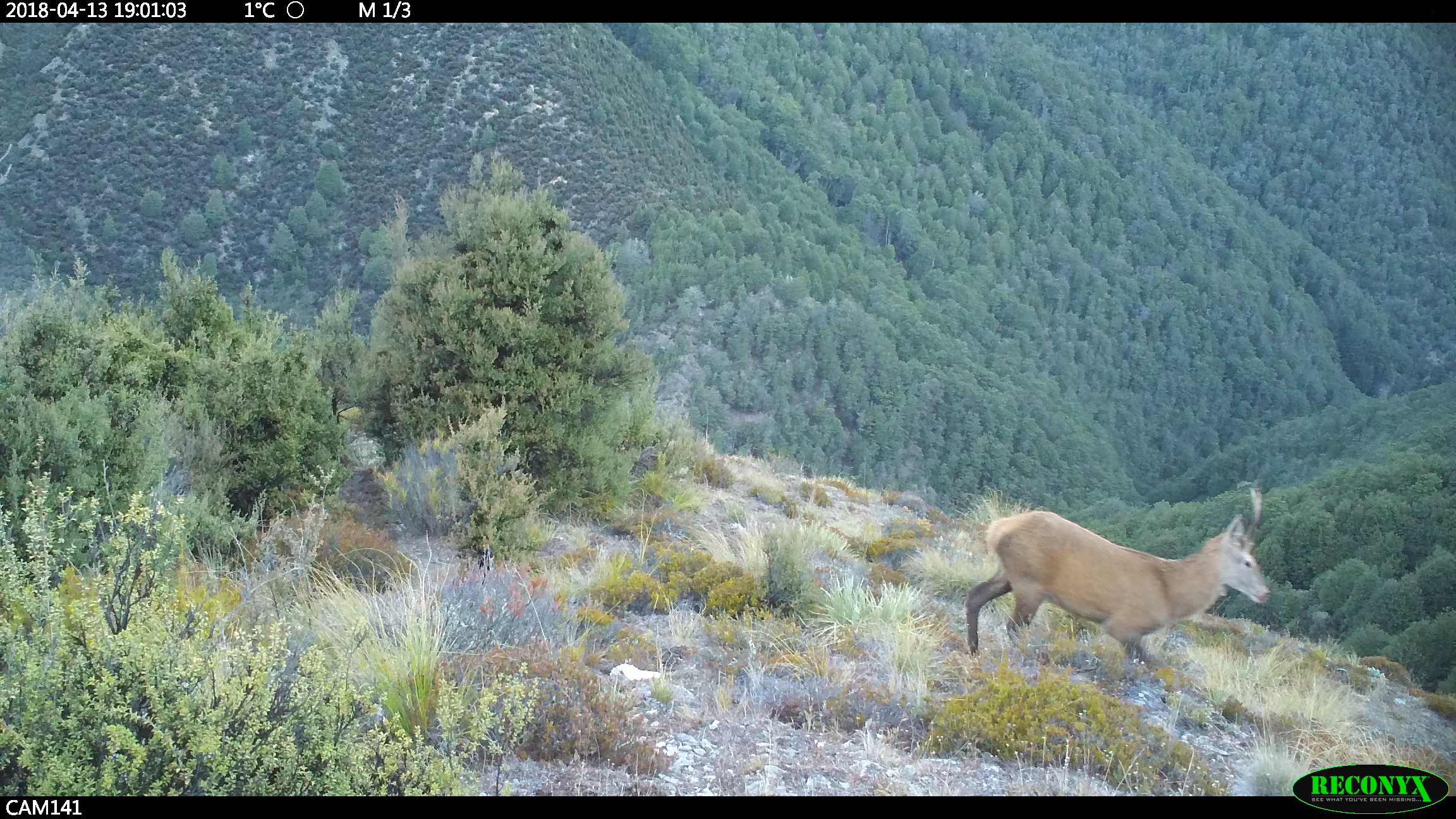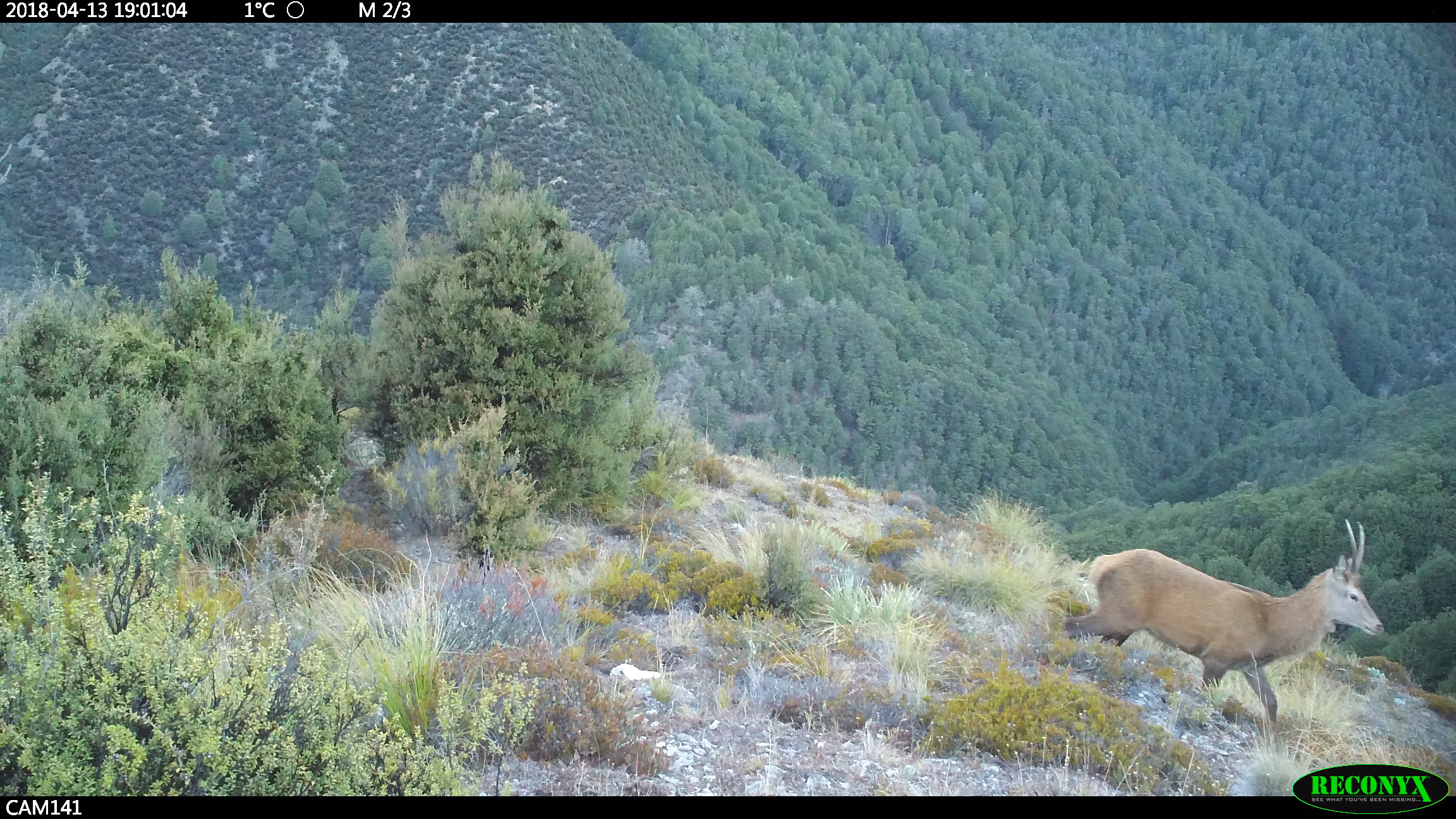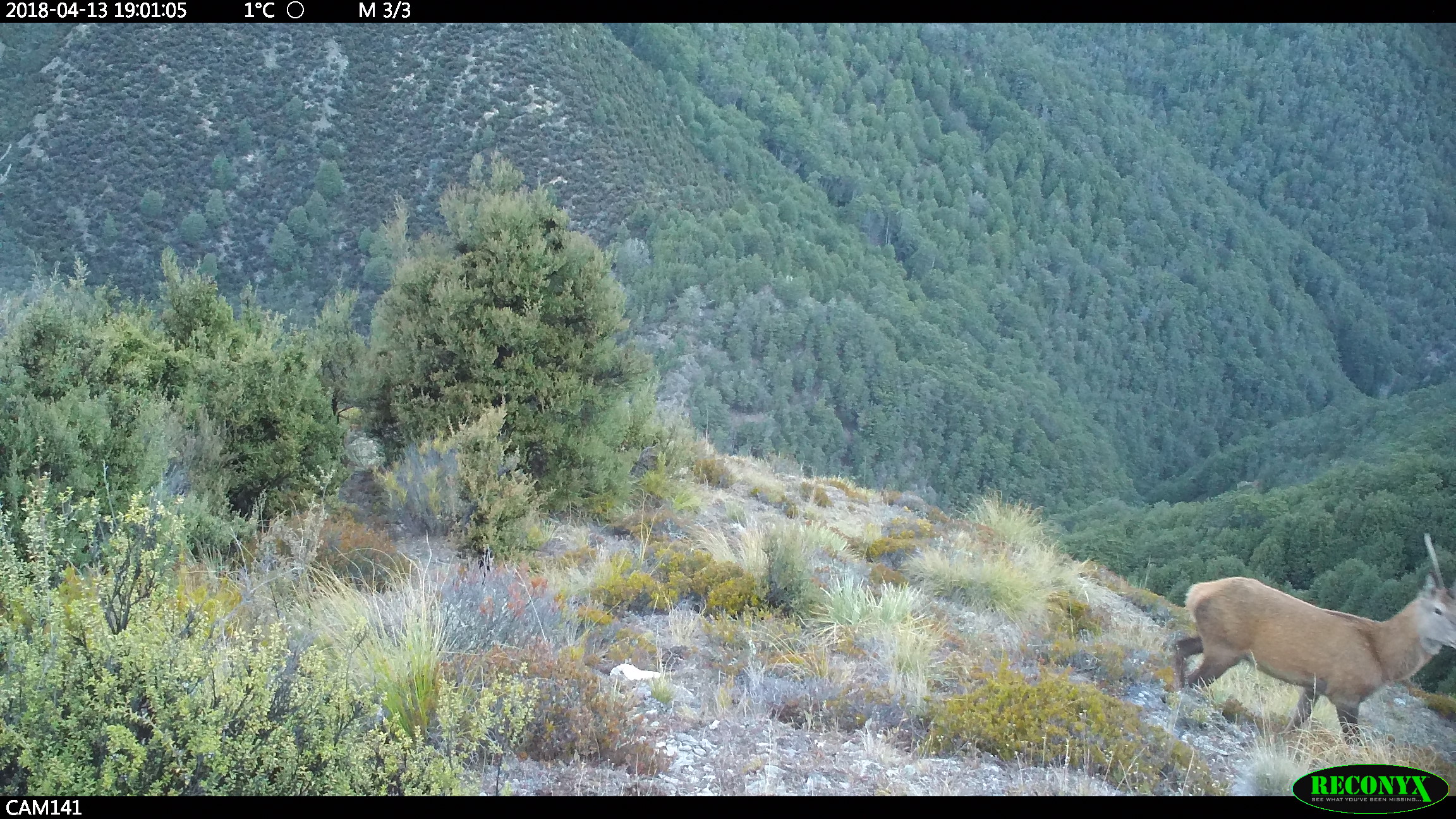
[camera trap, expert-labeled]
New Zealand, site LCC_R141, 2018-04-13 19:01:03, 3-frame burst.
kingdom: Animalia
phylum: Chordata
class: Mammalia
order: Artiodactyla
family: Cervidae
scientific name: Cervidae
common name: deer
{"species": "deer (Cervidae)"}